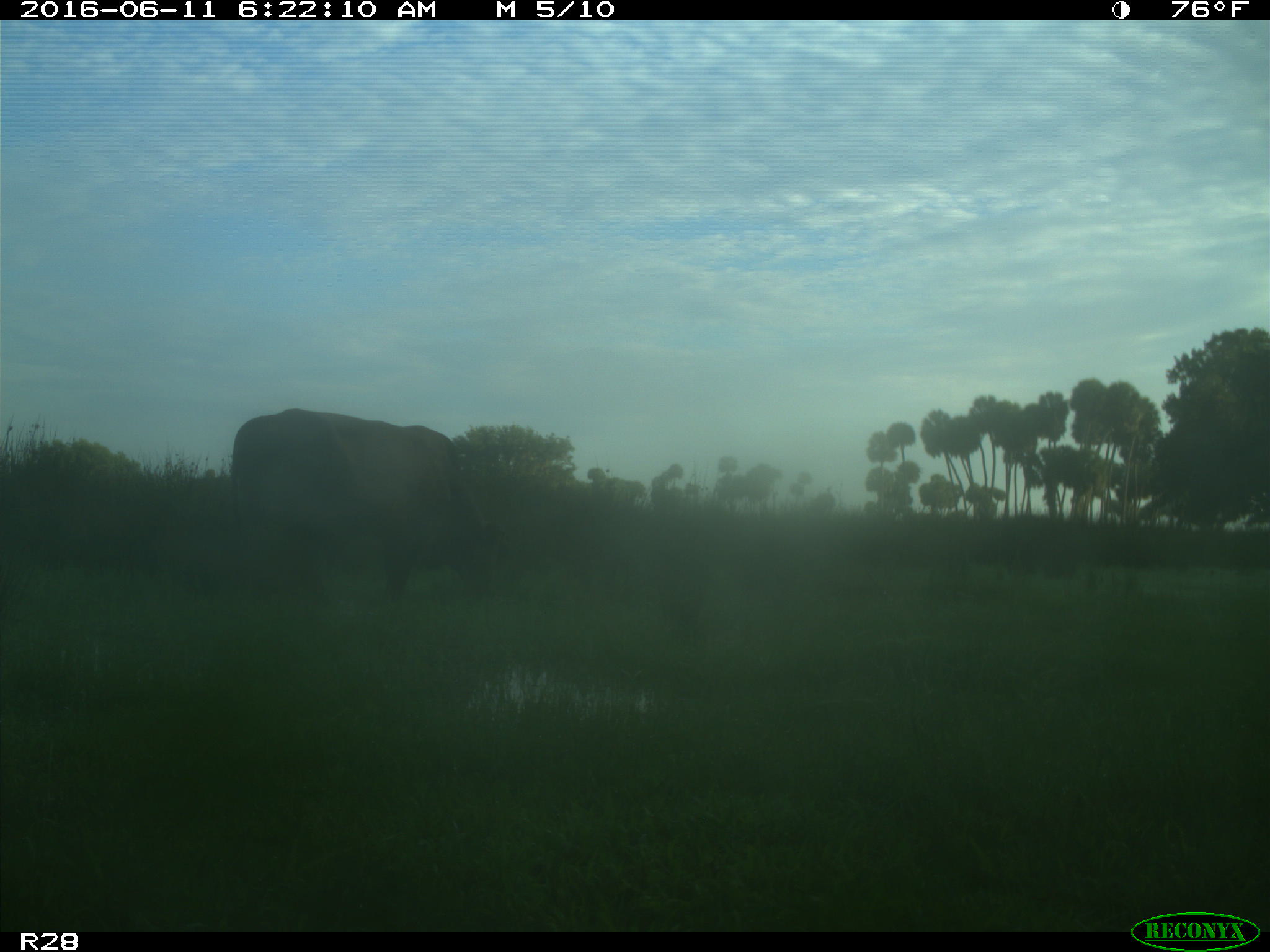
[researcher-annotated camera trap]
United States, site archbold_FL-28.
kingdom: Animalia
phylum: Chordata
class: Mammalia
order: Artiodactyla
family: Bovidae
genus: Bos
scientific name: Bos taurus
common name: domestic cow